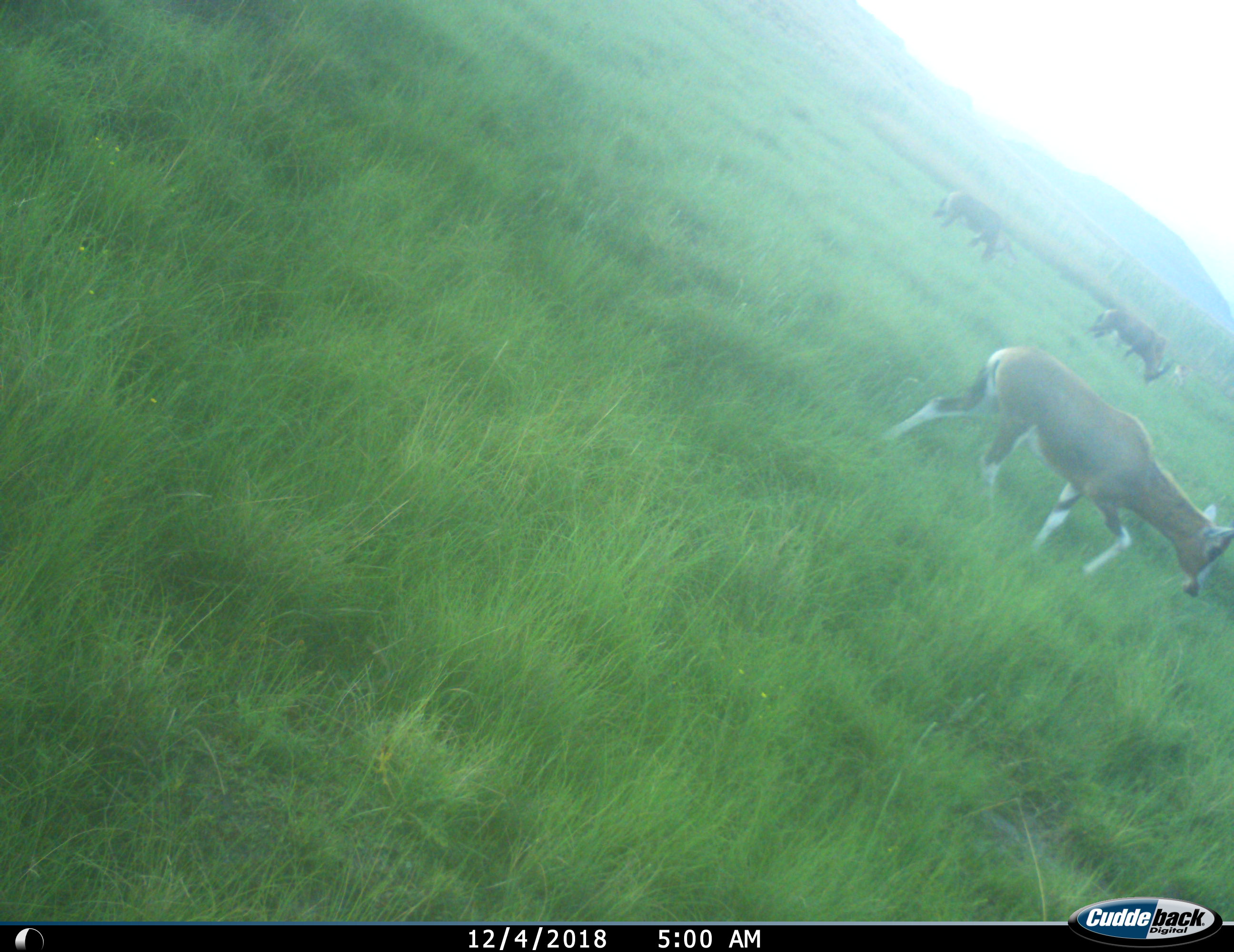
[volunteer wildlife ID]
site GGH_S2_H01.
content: unidentified animal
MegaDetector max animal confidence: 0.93